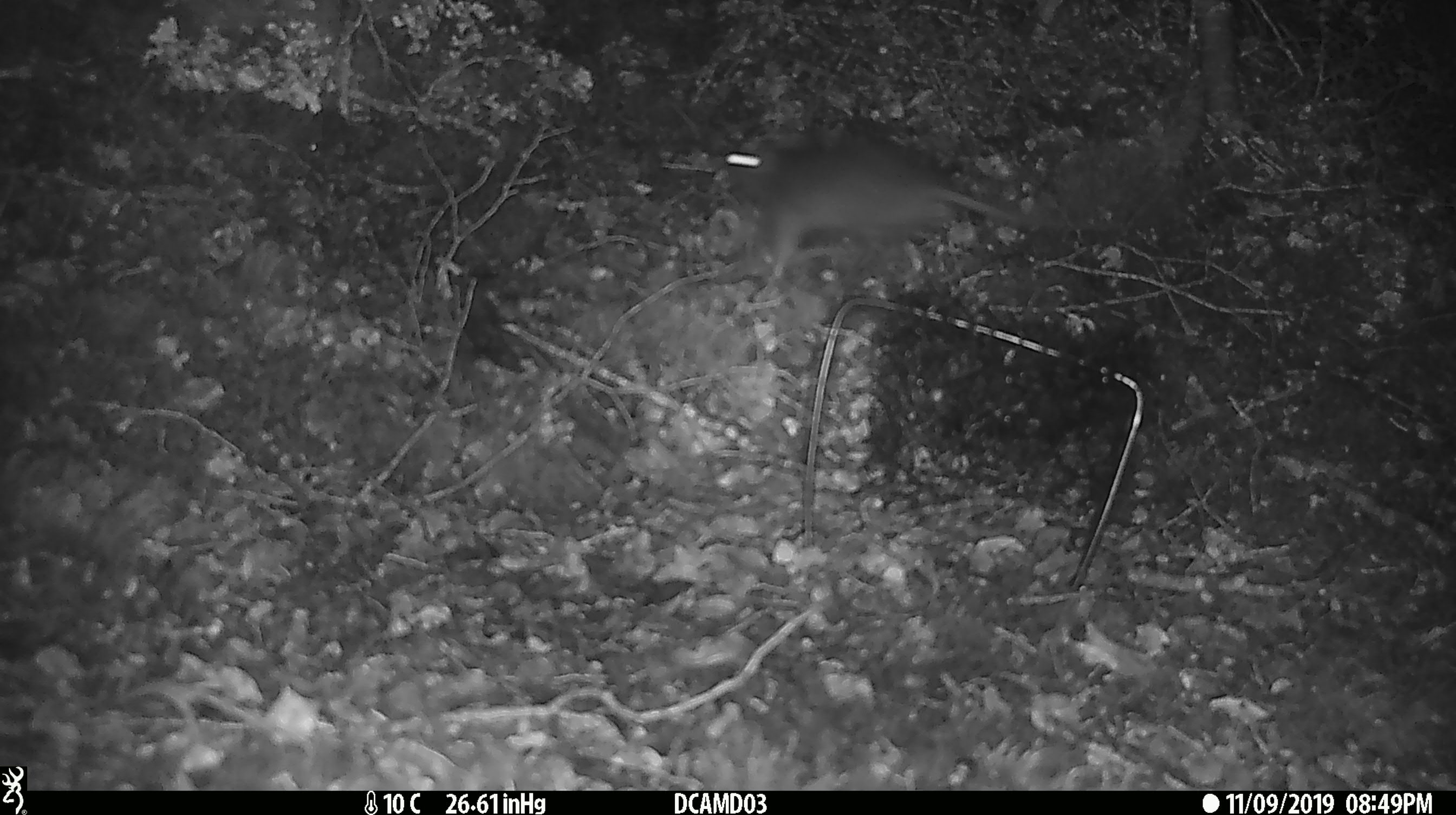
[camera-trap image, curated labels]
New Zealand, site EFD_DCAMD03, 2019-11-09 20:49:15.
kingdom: Animalia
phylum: Chordata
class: Mammalia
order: Rodentia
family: Muridae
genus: Rattus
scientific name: Rattus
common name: rat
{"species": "rat (Rattus)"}